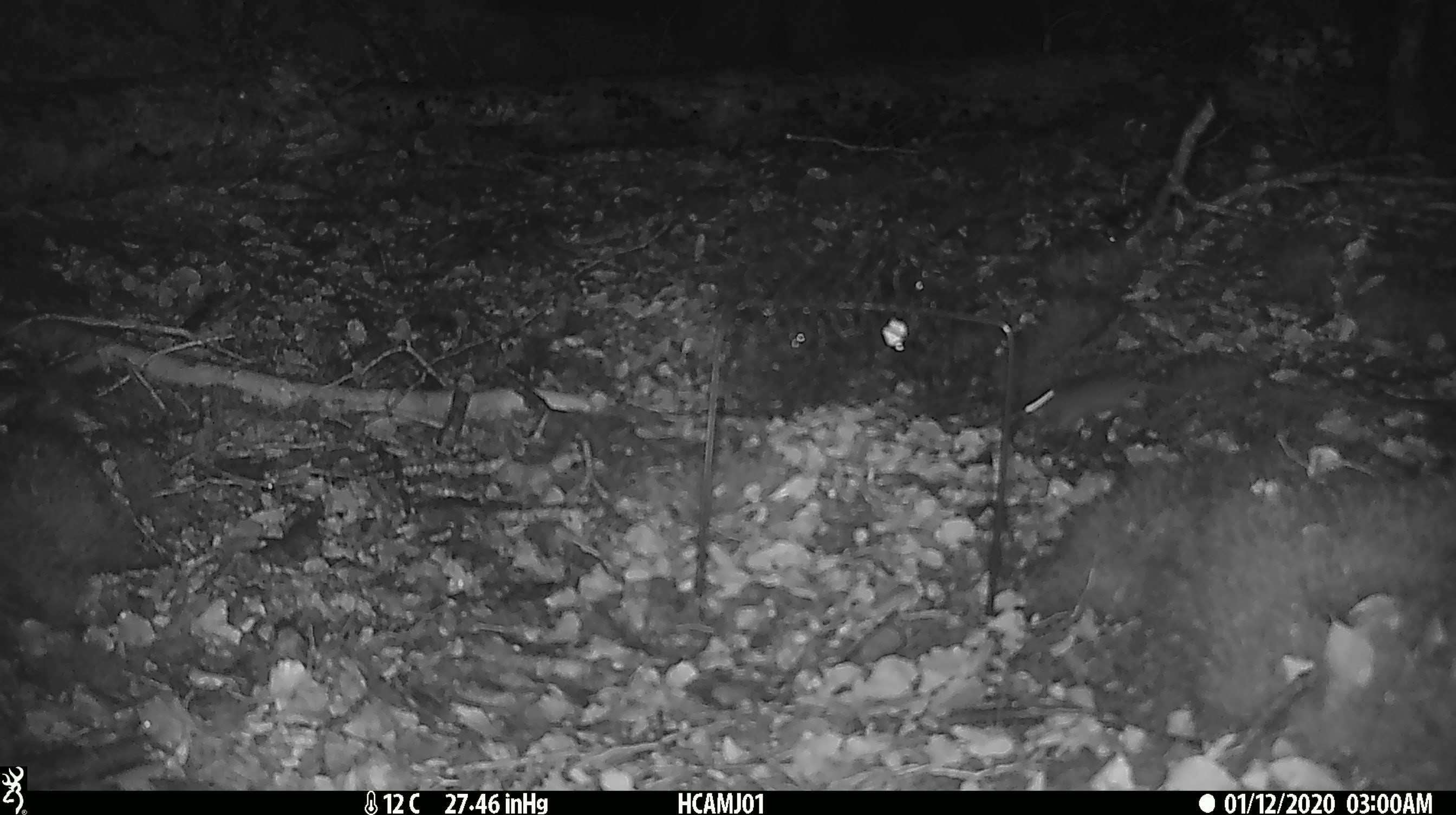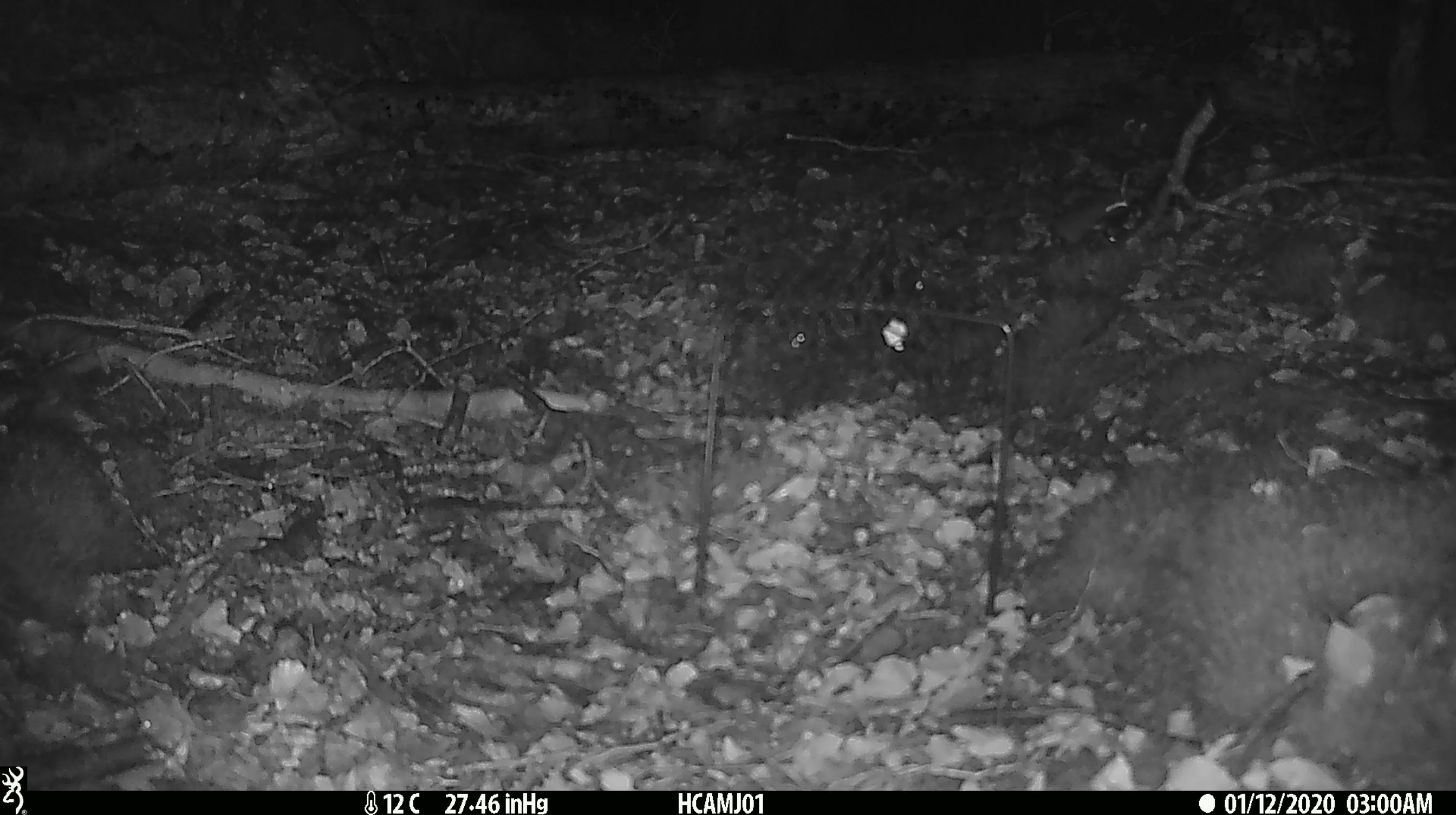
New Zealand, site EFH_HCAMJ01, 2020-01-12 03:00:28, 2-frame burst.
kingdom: Animalia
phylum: Chordata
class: Mammalia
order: Rodentia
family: Muridae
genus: Mus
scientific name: Mus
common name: mouse